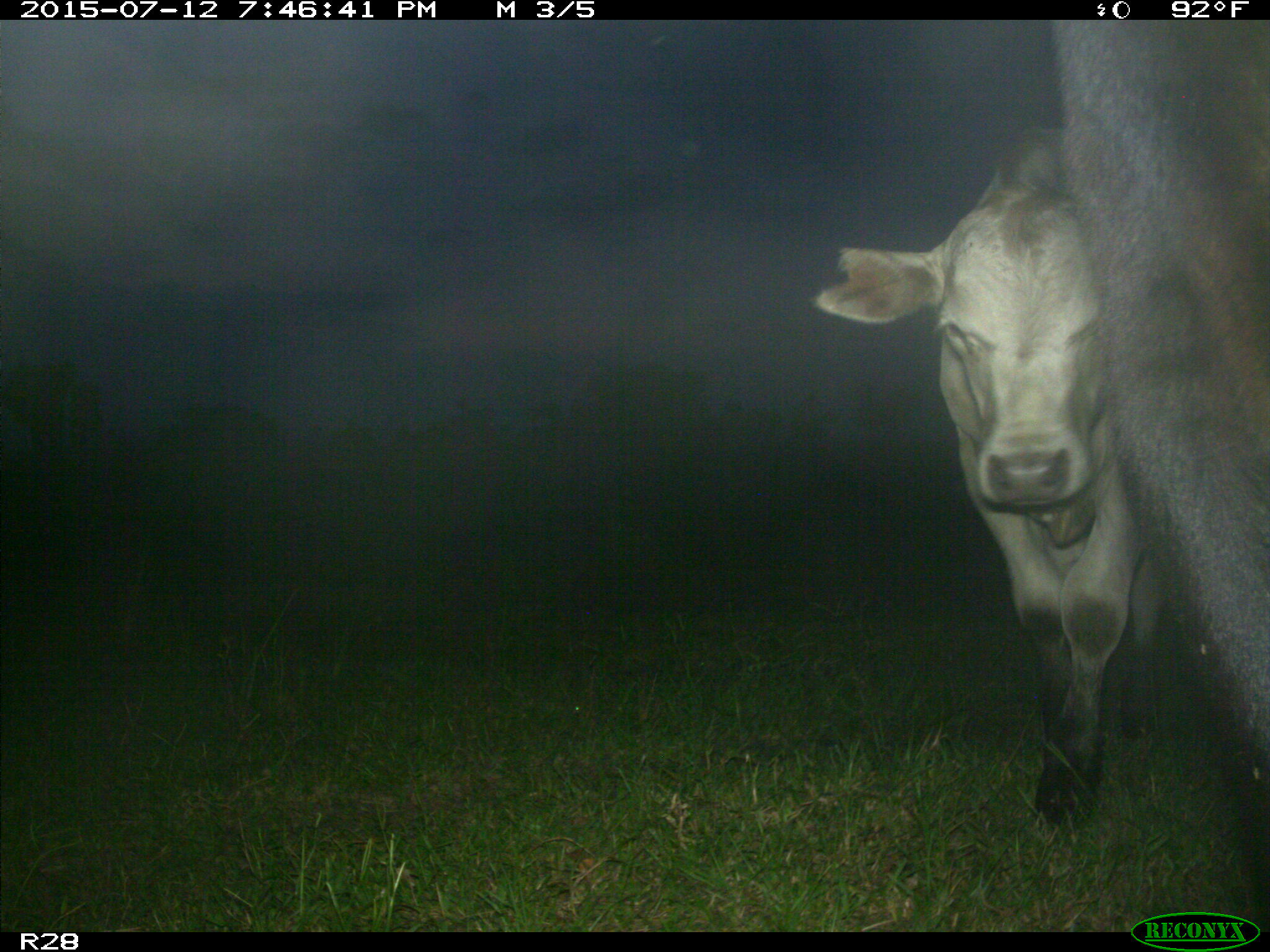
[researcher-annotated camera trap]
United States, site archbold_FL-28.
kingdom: Animalia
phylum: Chordata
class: Mammalia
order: Artiodactyla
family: Bovidae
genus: Bos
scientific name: Bos taurus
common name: domestic cow